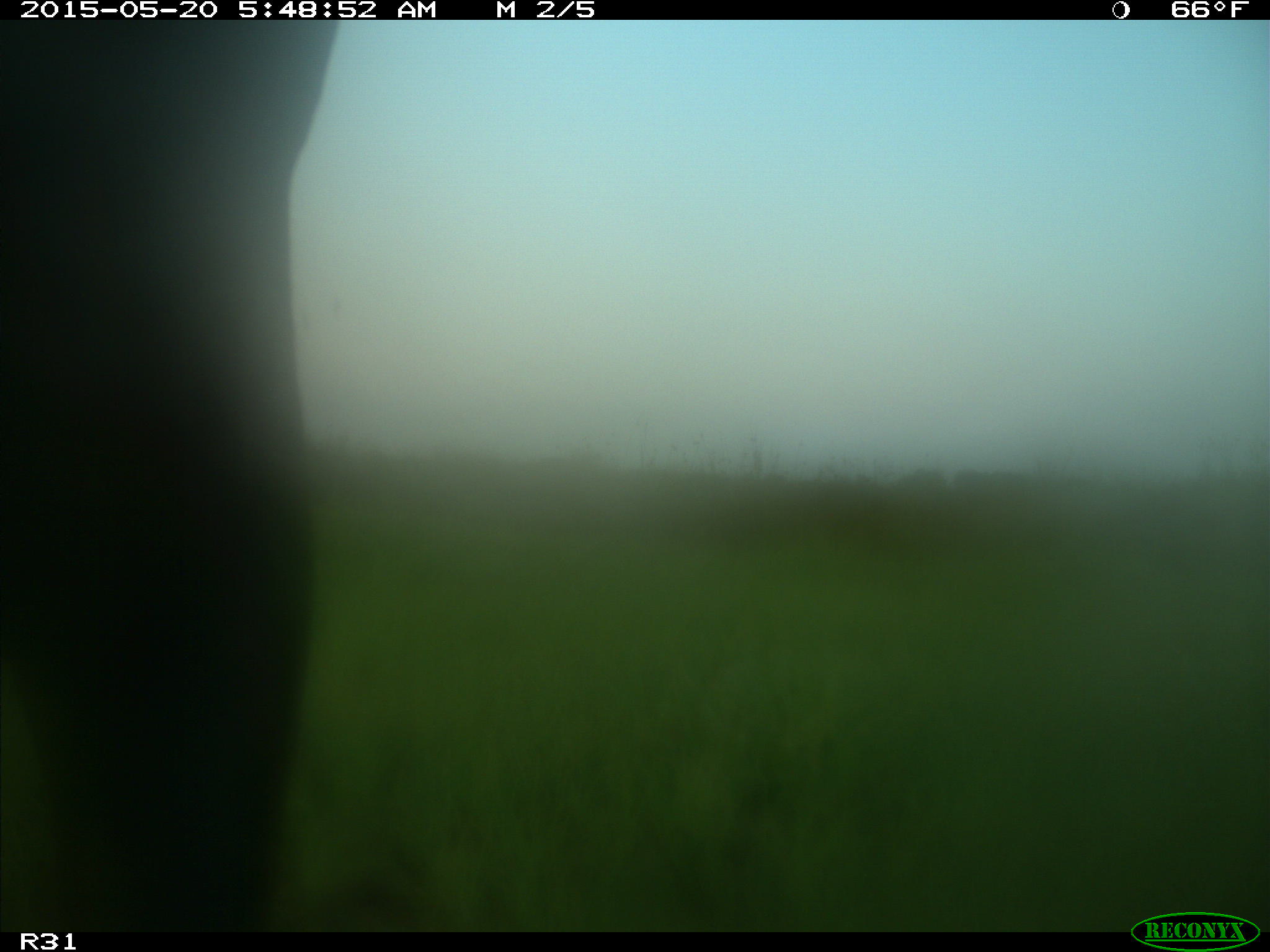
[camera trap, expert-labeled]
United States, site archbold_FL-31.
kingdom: Animalia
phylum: Chordata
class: Mammalia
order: Artiodactyla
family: Bovidae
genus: Bos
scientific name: Bos taurus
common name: domestic cow